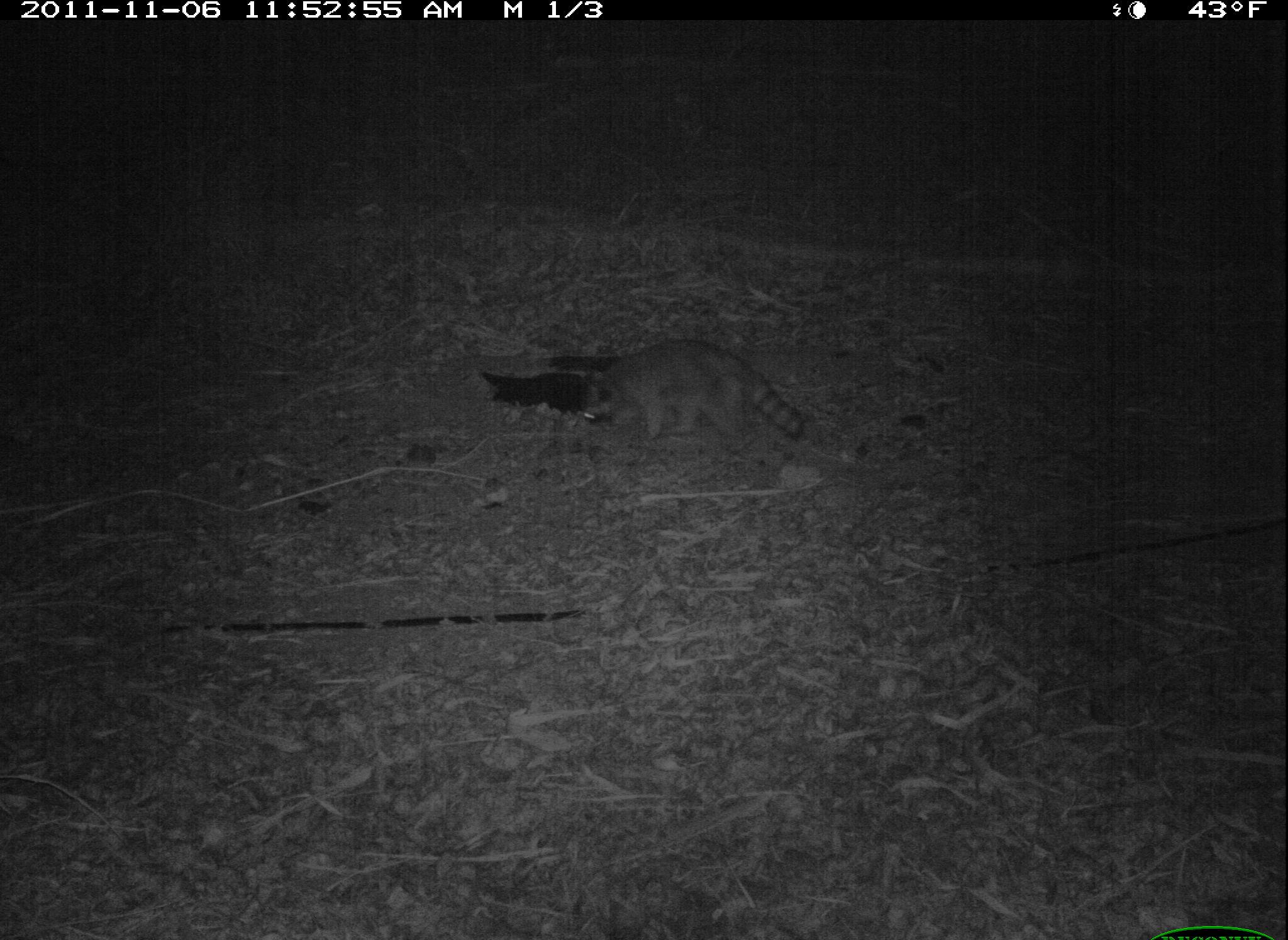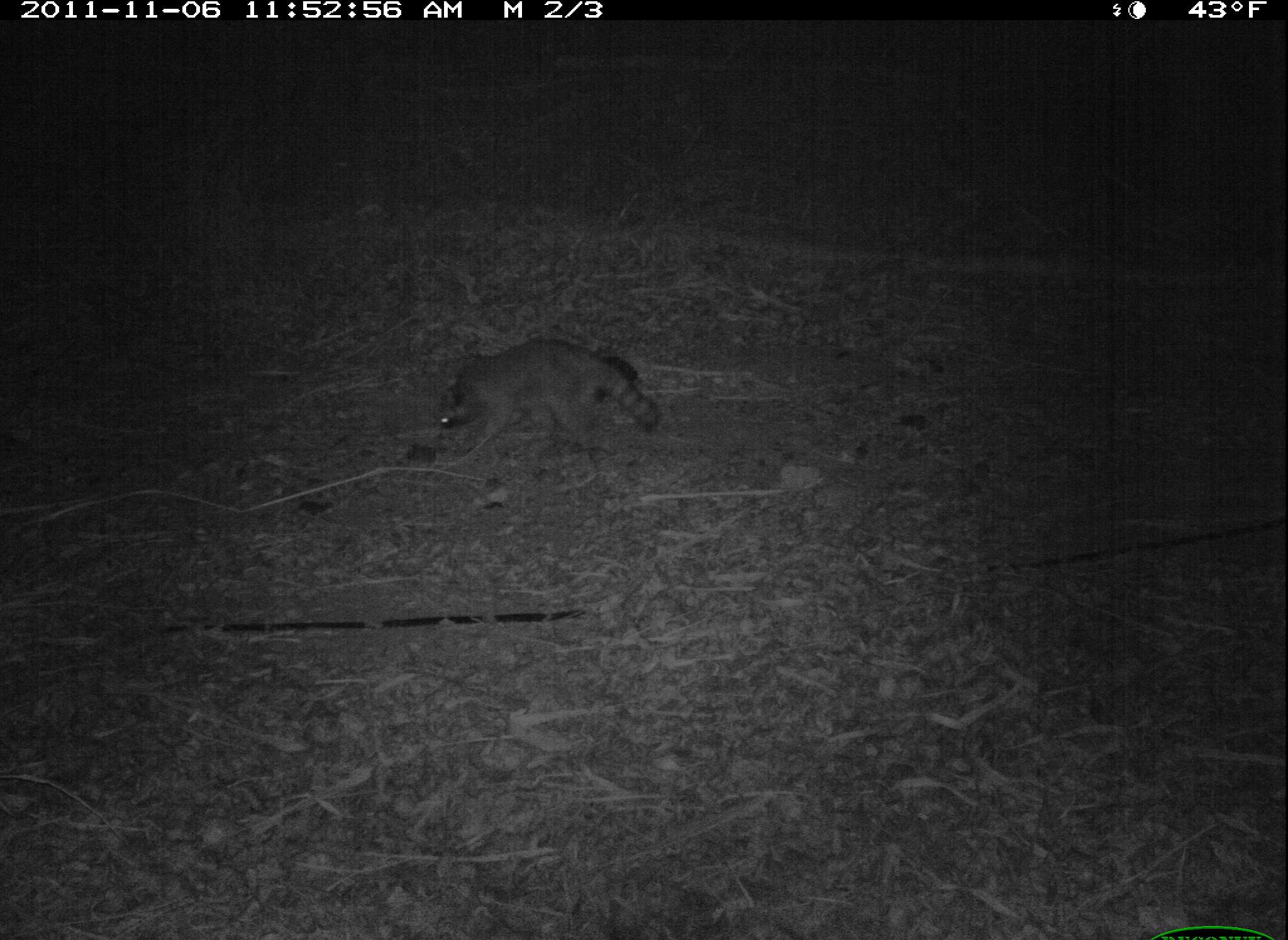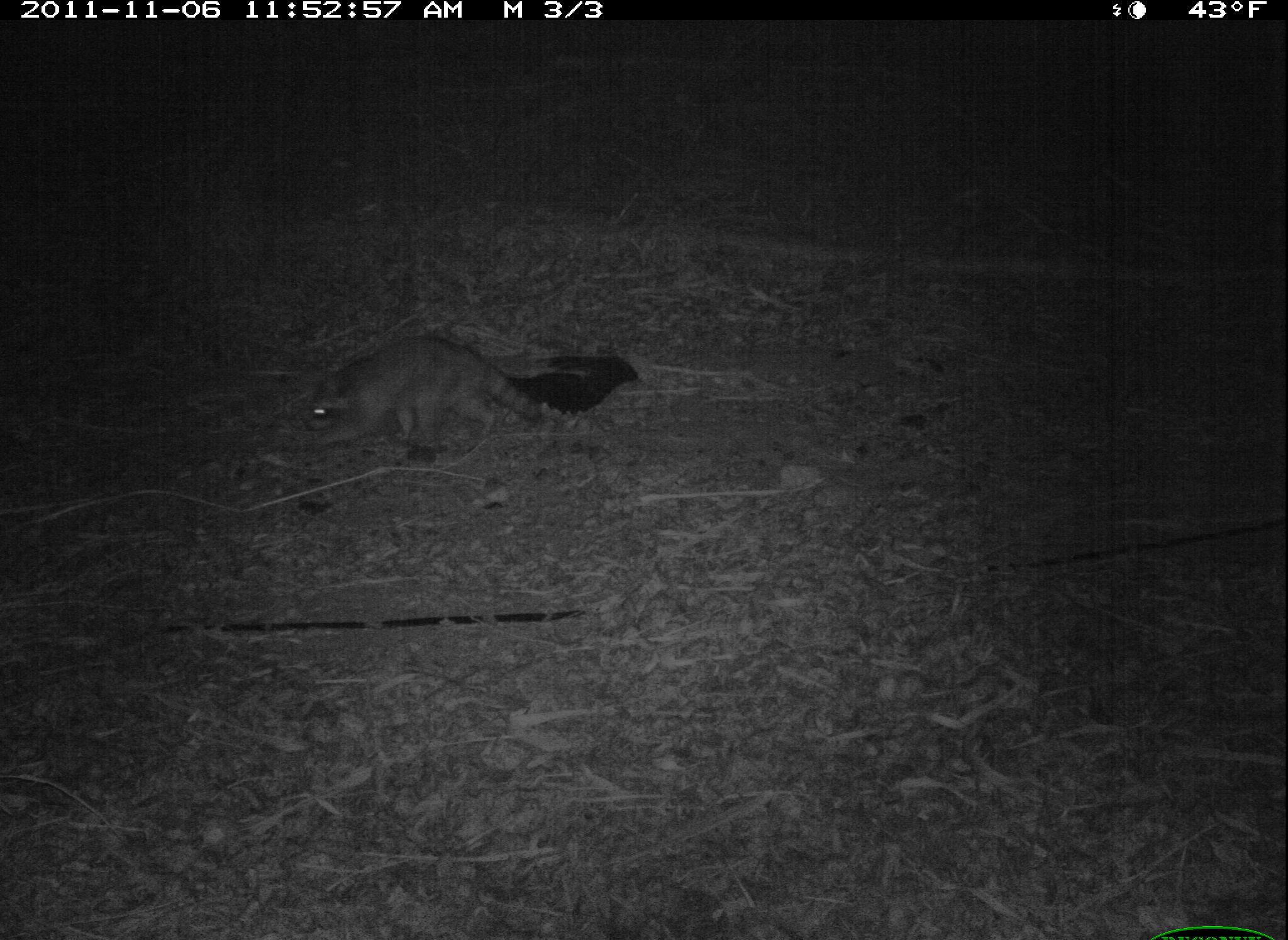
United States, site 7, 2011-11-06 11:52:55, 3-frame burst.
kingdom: Animalia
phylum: Chordata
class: Mammalia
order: Carnivora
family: Procyonidae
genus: Procyon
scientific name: Procyon lotor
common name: raccoon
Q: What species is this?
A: Raccoon (Procyon lotor).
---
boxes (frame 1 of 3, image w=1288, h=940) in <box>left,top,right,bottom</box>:
raccoon: <box>570,333,816,465</box>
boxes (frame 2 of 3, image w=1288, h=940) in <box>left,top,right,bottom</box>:
raccoon: <box>417,319,678,476</box>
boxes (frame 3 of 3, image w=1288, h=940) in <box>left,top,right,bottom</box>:
raccoon: <box>285,330,596,470</box>